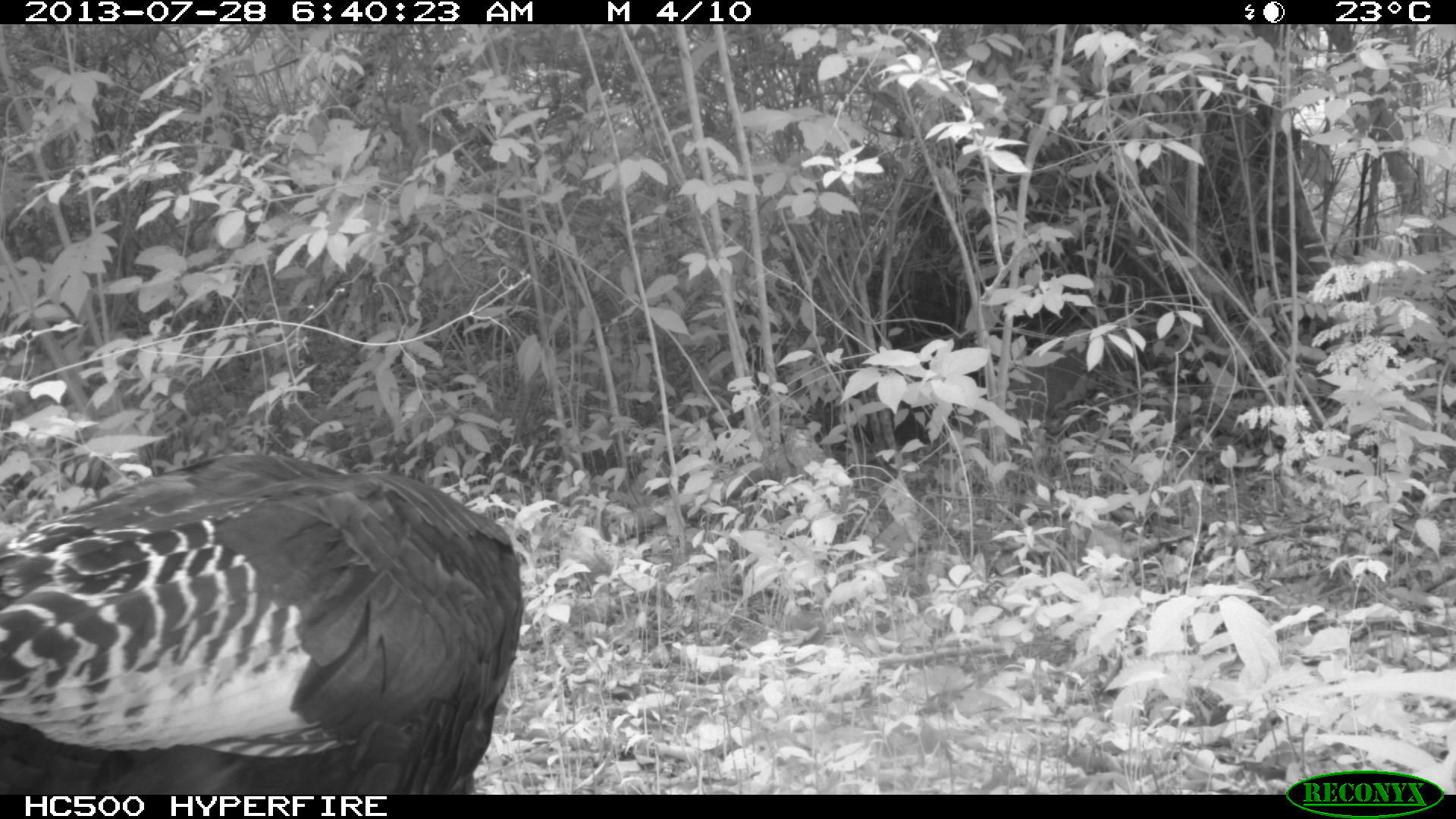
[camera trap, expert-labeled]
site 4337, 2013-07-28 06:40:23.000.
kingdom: Animalia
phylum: Chordata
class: Aves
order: Galliformes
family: Phasianidae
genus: Meleagris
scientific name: Meleagris ocellata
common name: ocellated turkey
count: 1